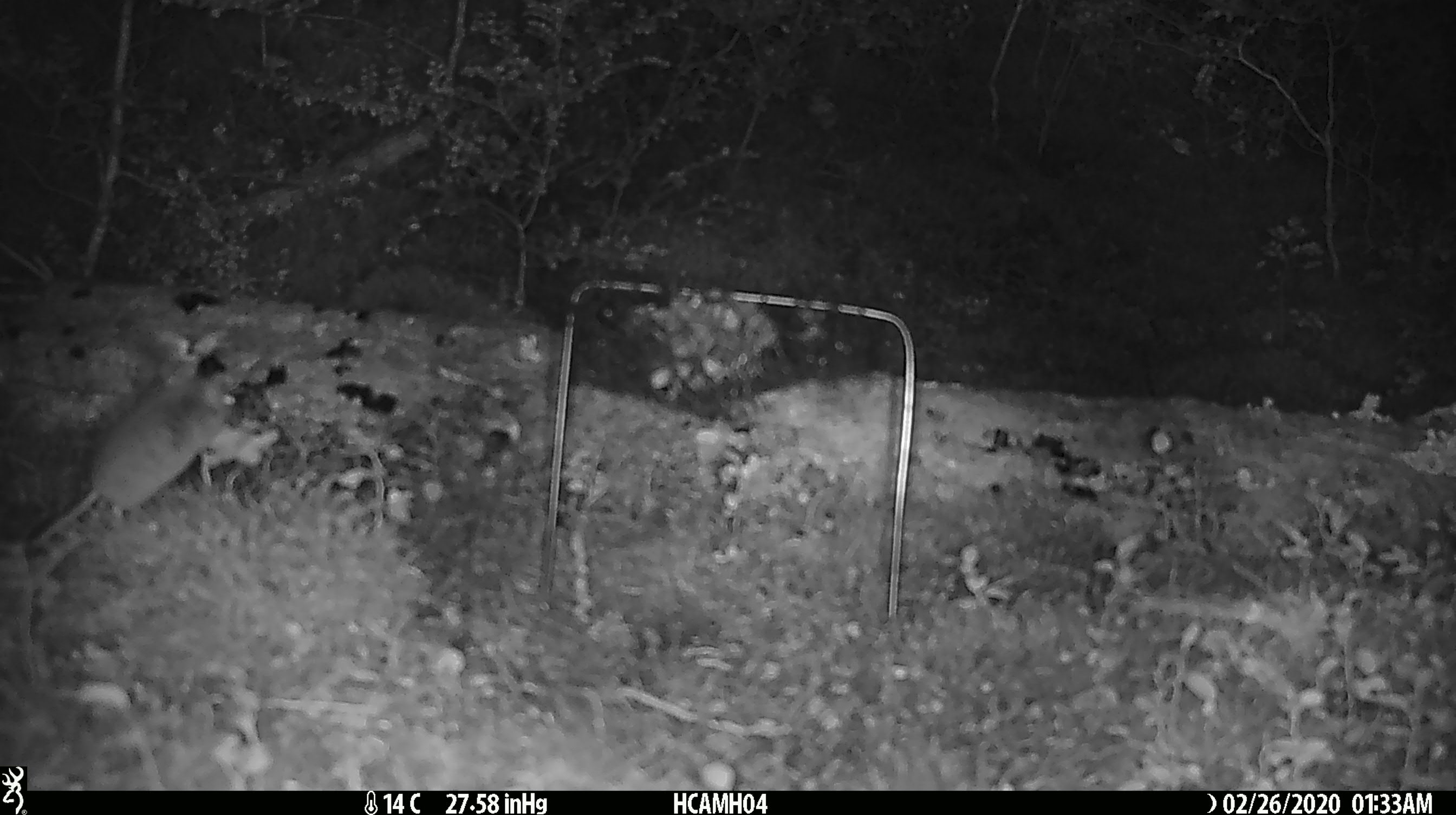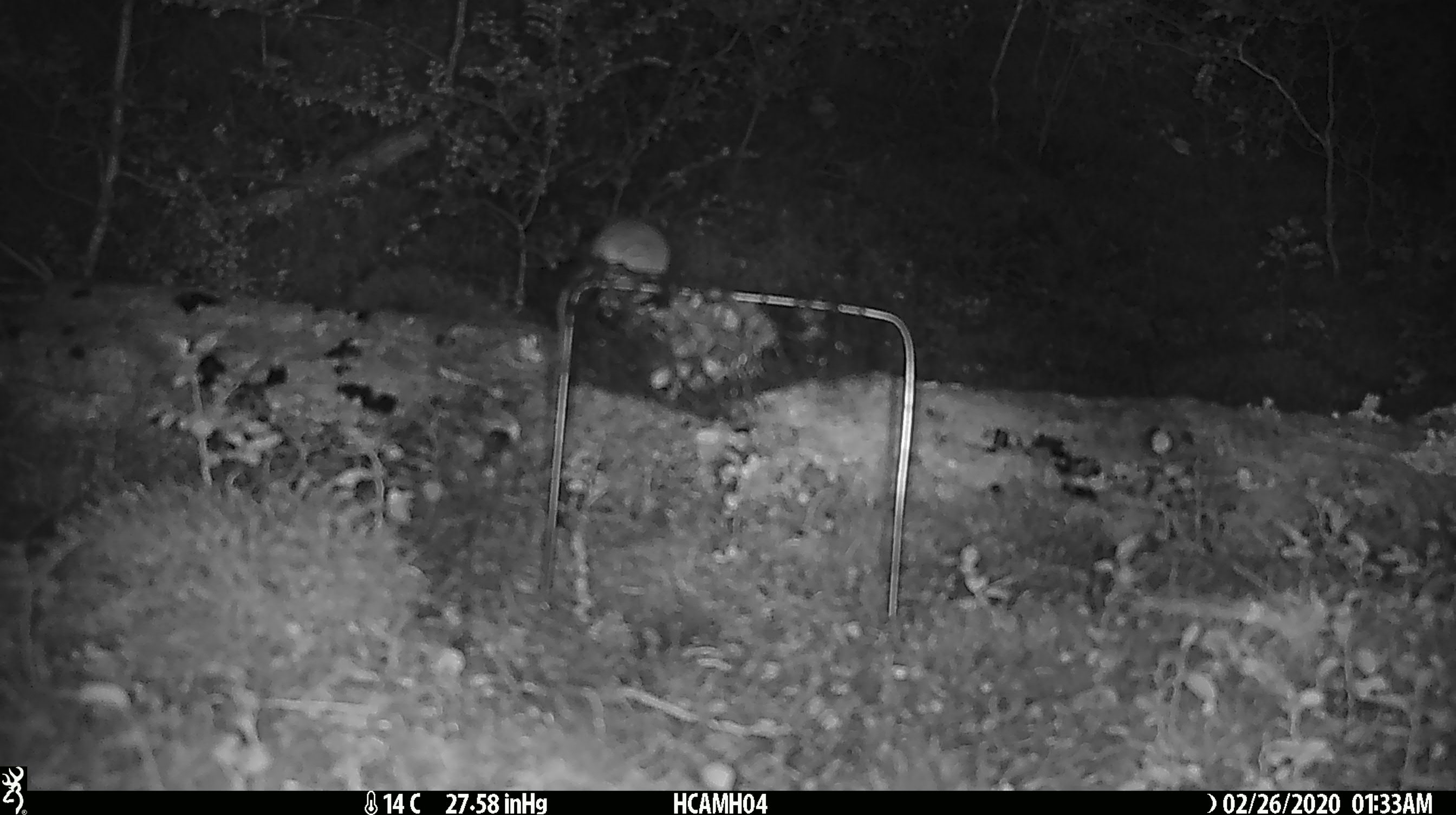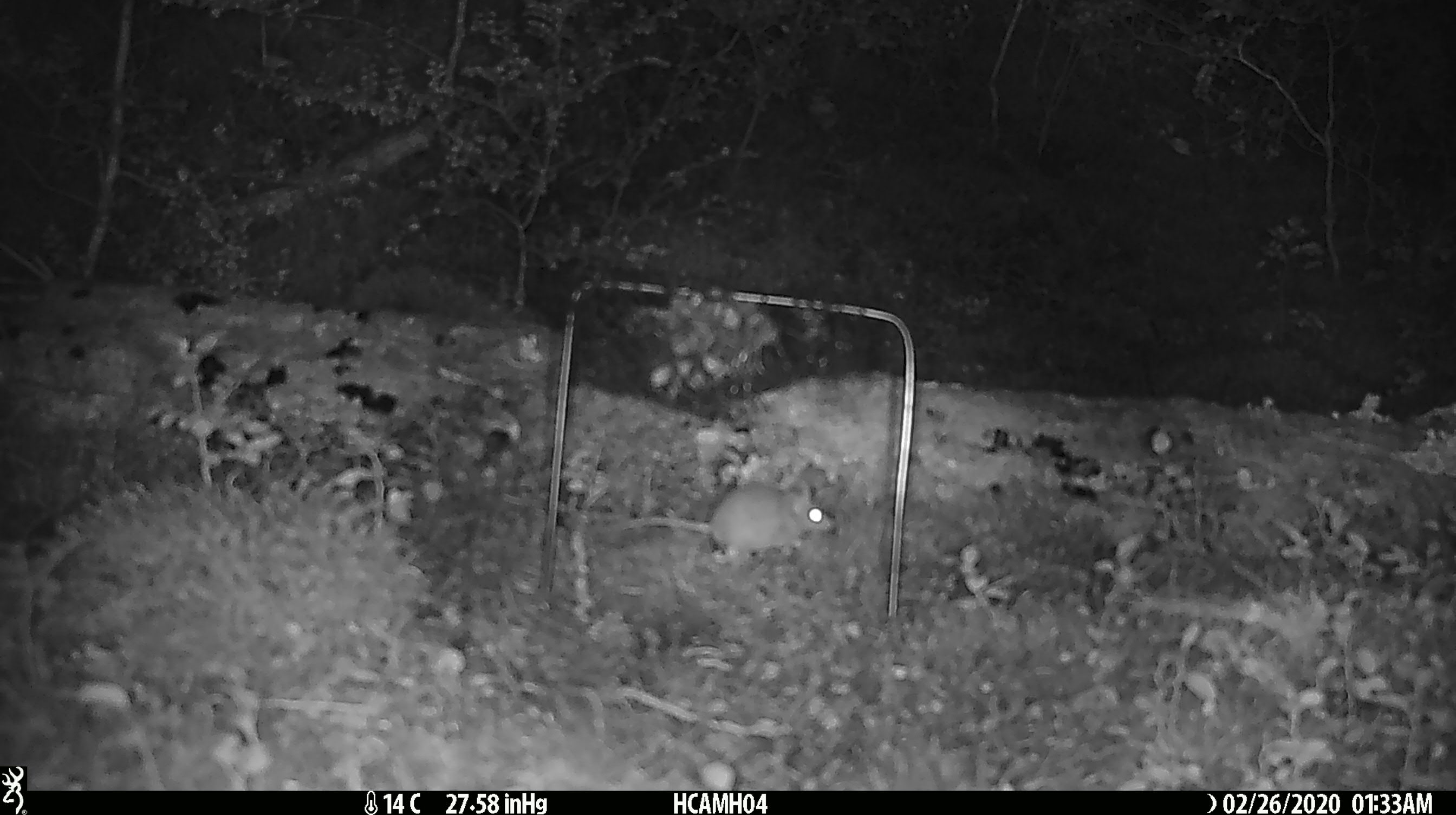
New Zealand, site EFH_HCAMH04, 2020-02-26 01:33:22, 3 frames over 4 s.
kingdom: Animalia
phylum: Chordata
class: Mammalia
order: Rodentia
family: Muridae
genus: Mus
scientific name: Mus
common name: mouse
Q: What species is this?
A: Mouse (Mus).